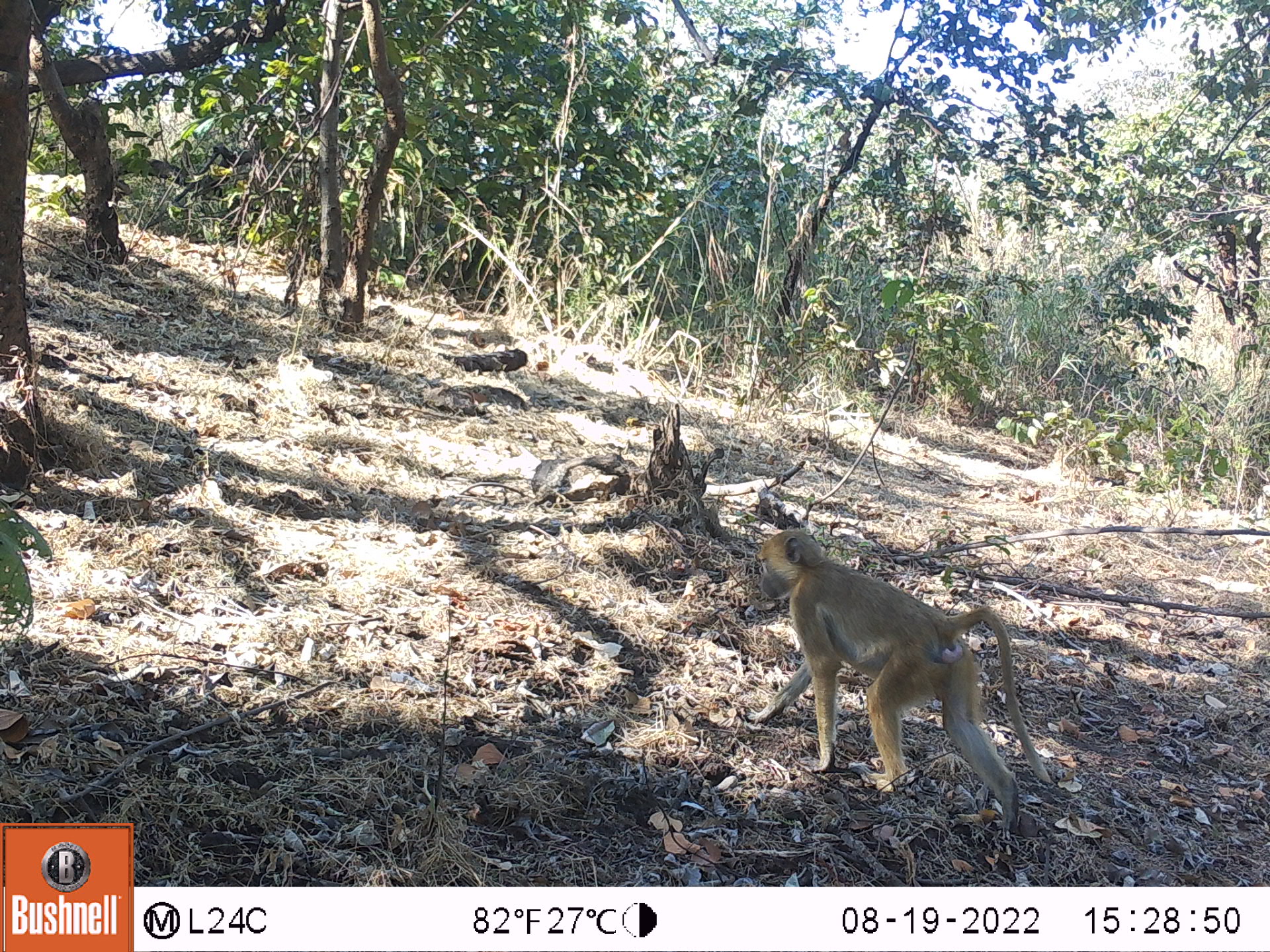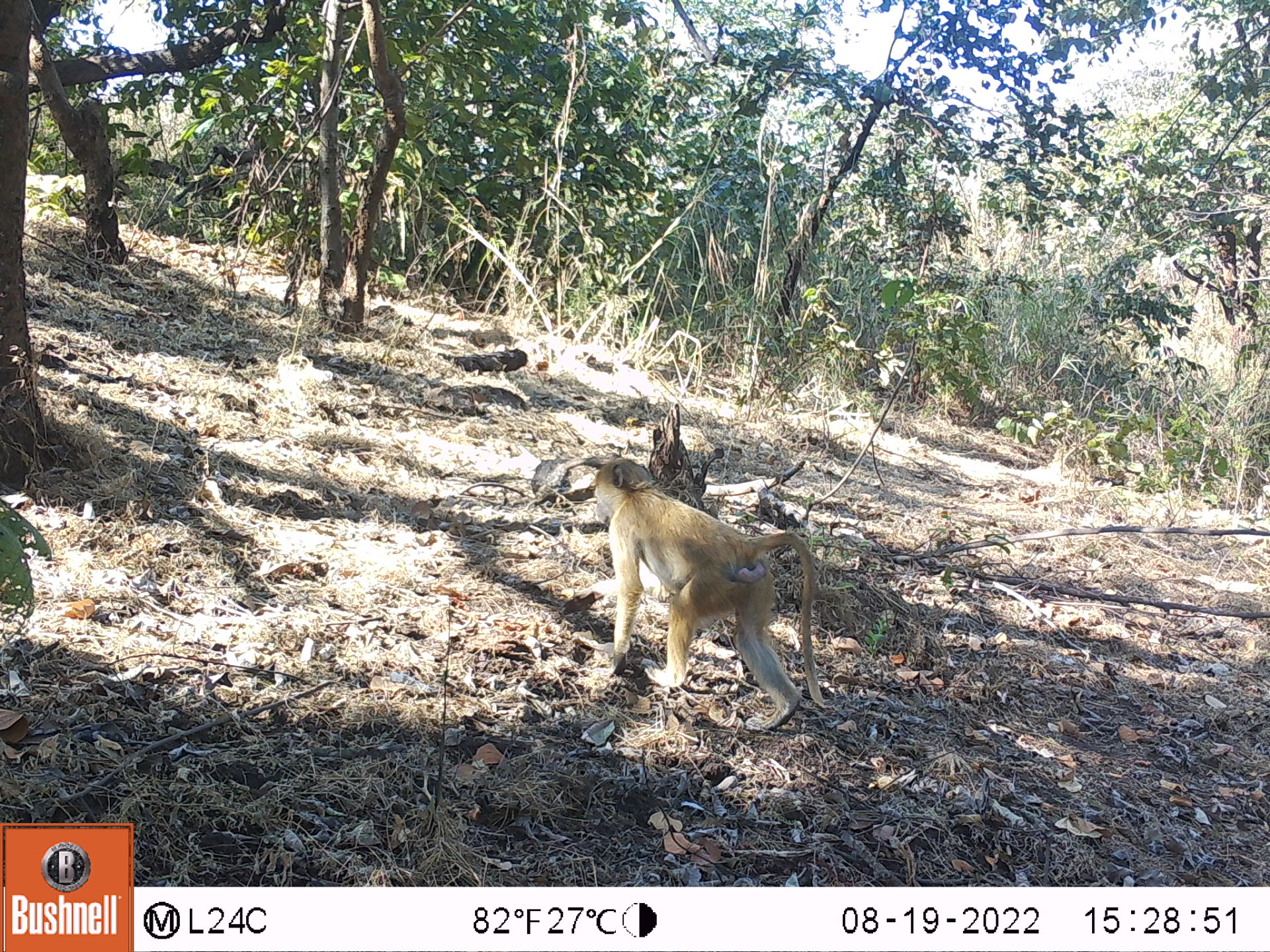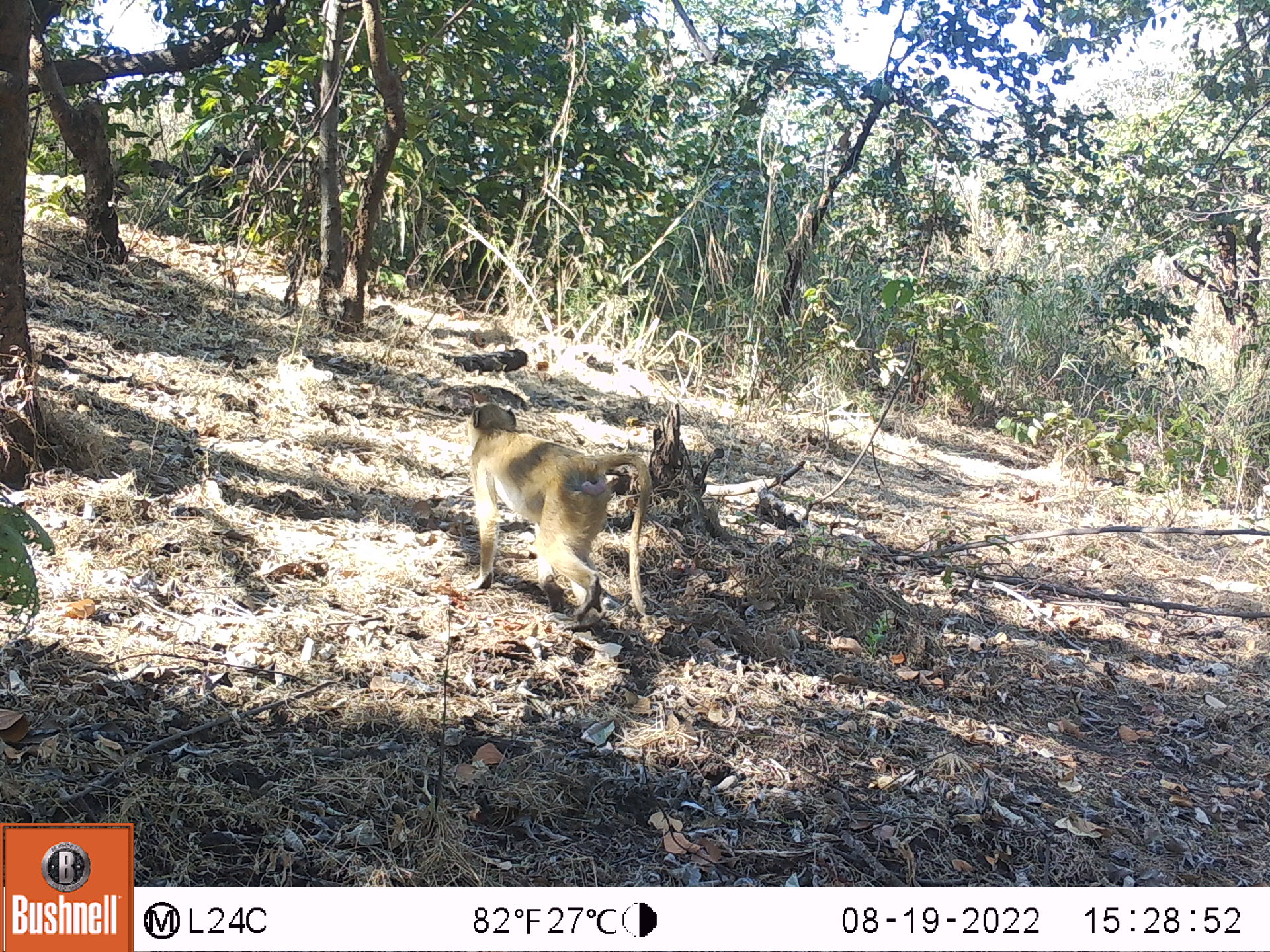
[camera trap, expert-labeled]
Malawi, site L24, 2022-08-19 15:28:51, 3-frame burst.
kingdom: Animalia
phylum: Chordata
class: Mammalia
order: Primates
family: Cercopithecidae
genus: Papio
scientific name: Papio cynocephalus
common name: yellow baboon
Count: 1.